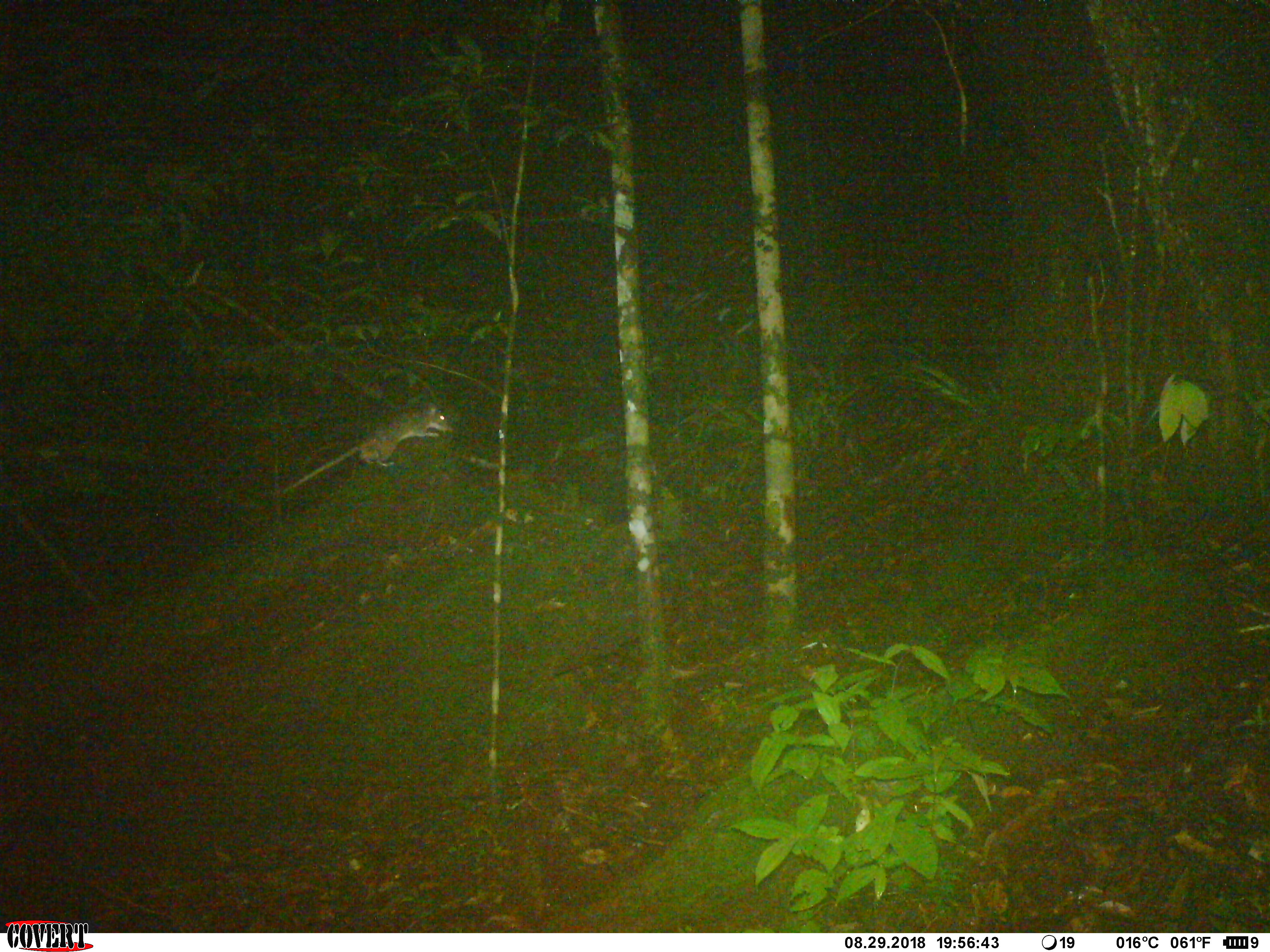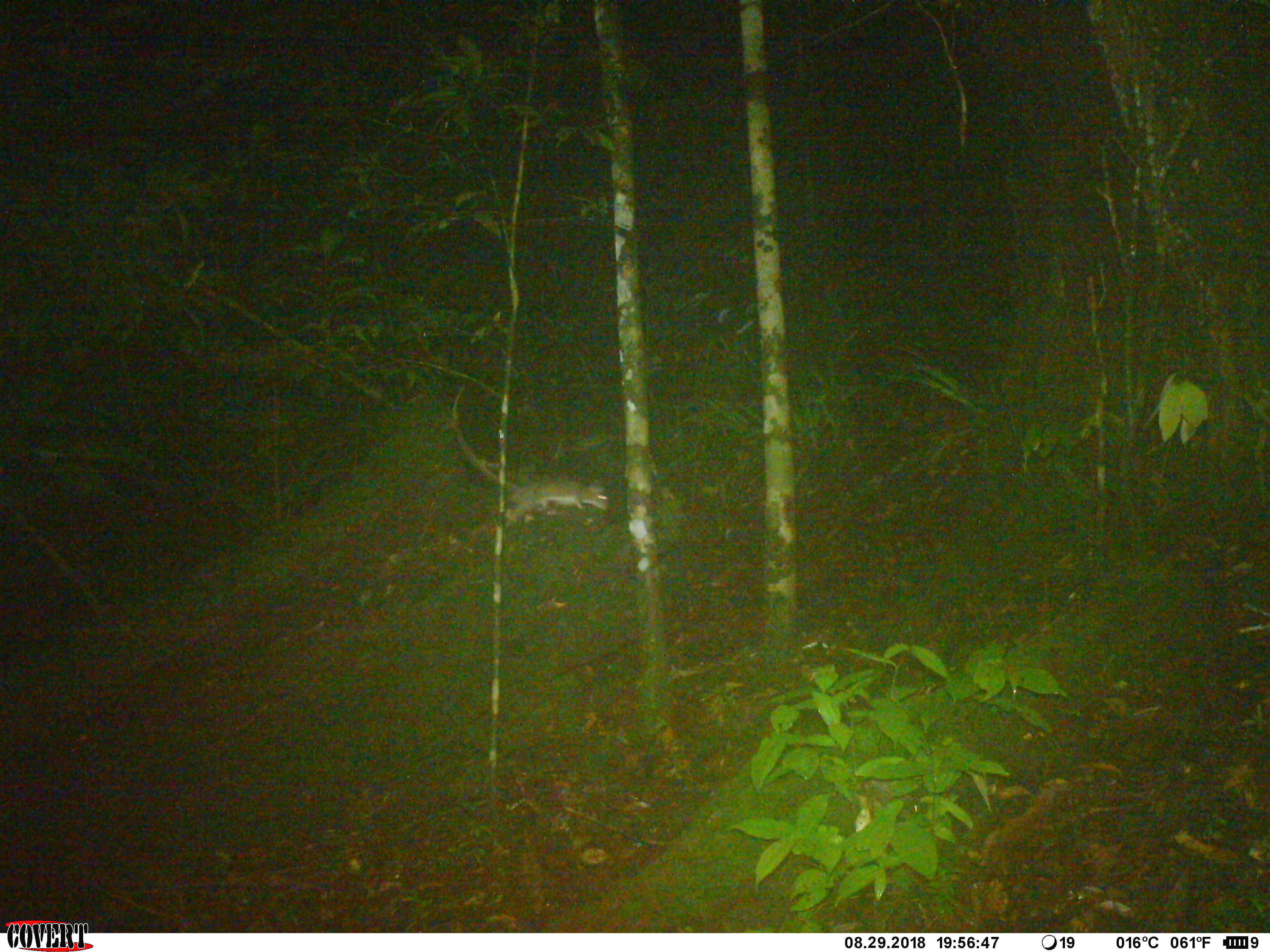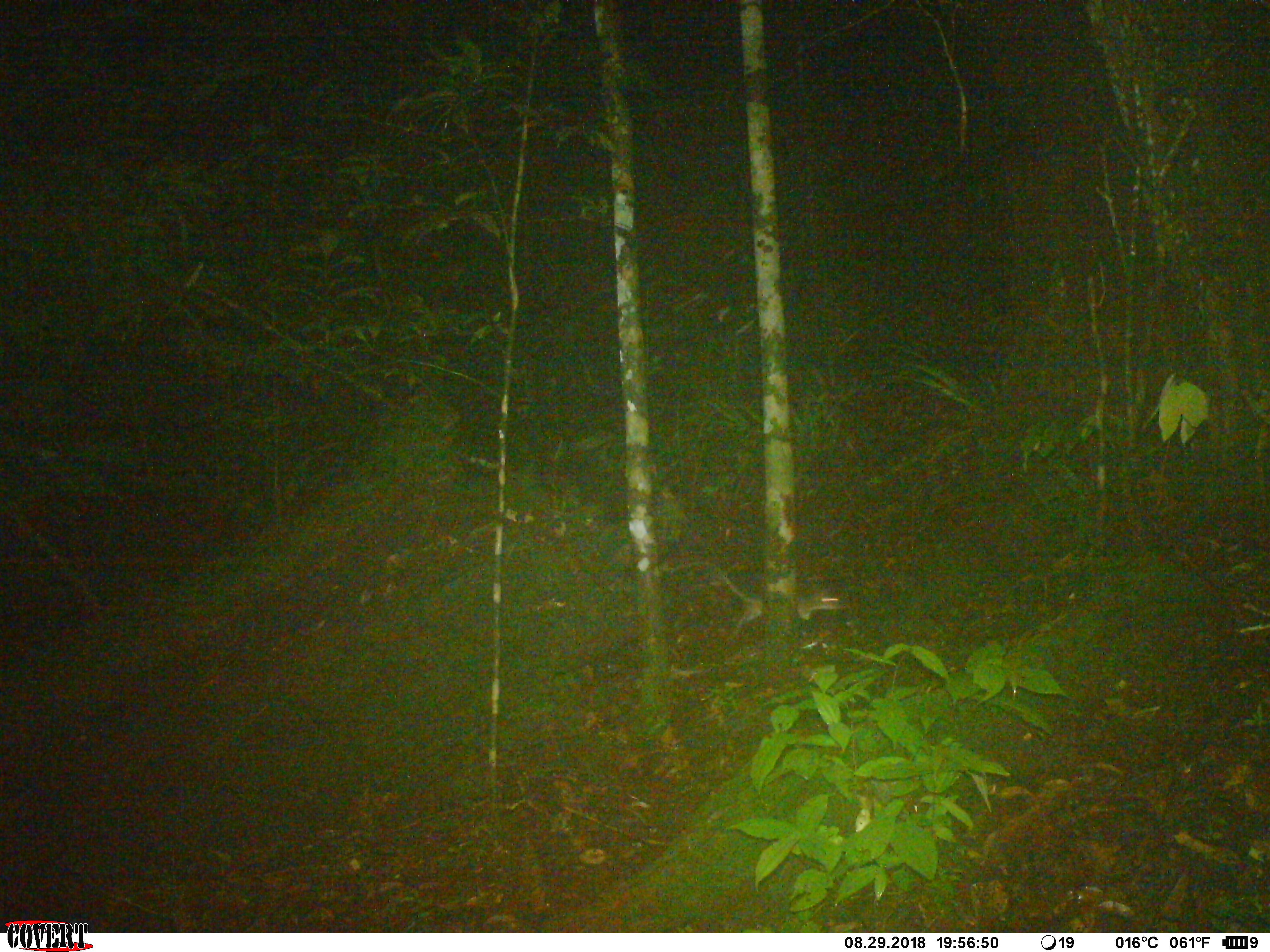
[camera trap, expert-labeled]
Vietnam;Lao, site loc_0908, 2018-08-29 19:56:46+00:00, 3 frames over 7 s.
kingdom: Animalia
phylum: Chordata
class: Mammalia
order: Rodentia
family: Muridae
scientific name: Muridae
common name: old-world mice and rats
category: unidentified murid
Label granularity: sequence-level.